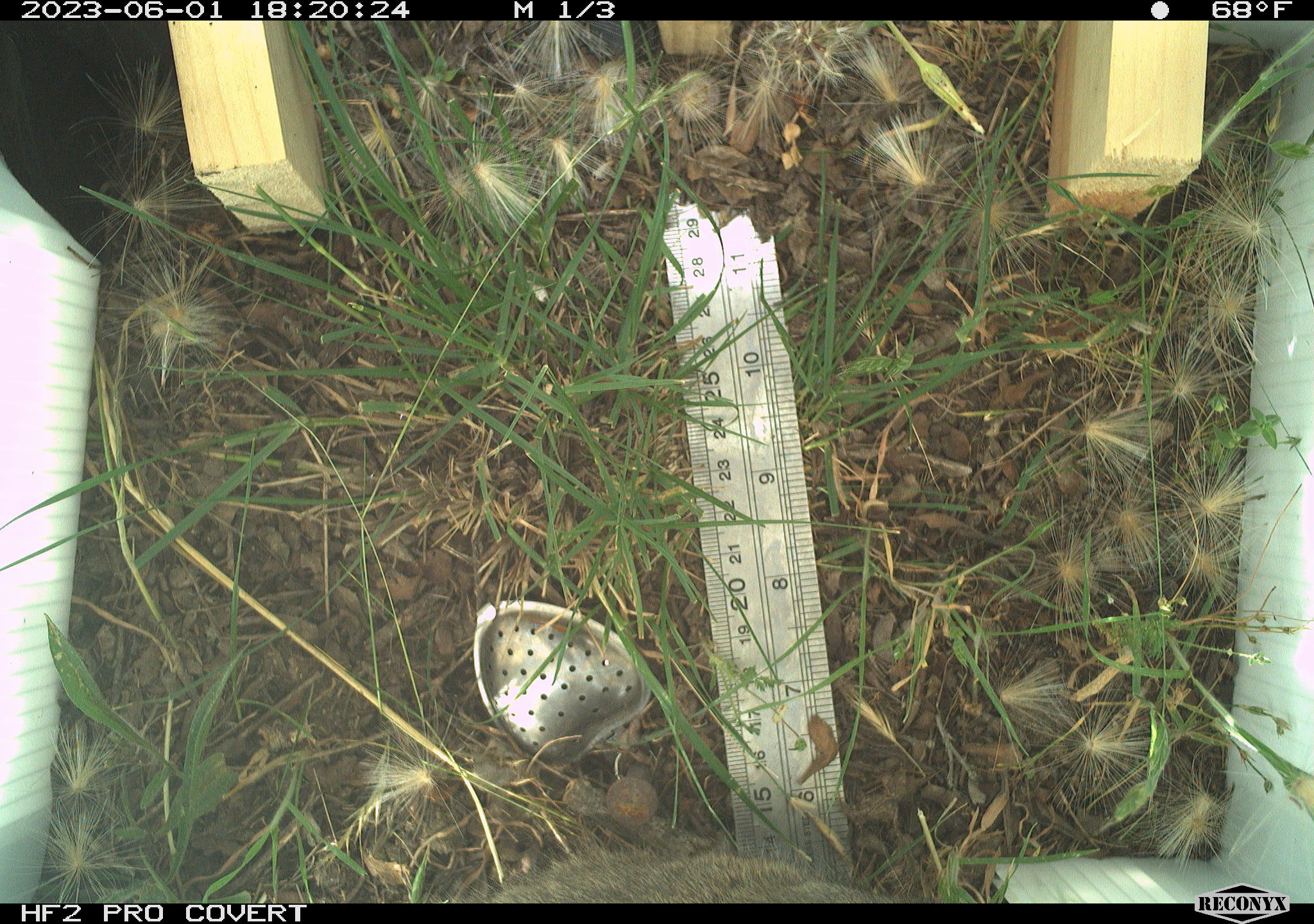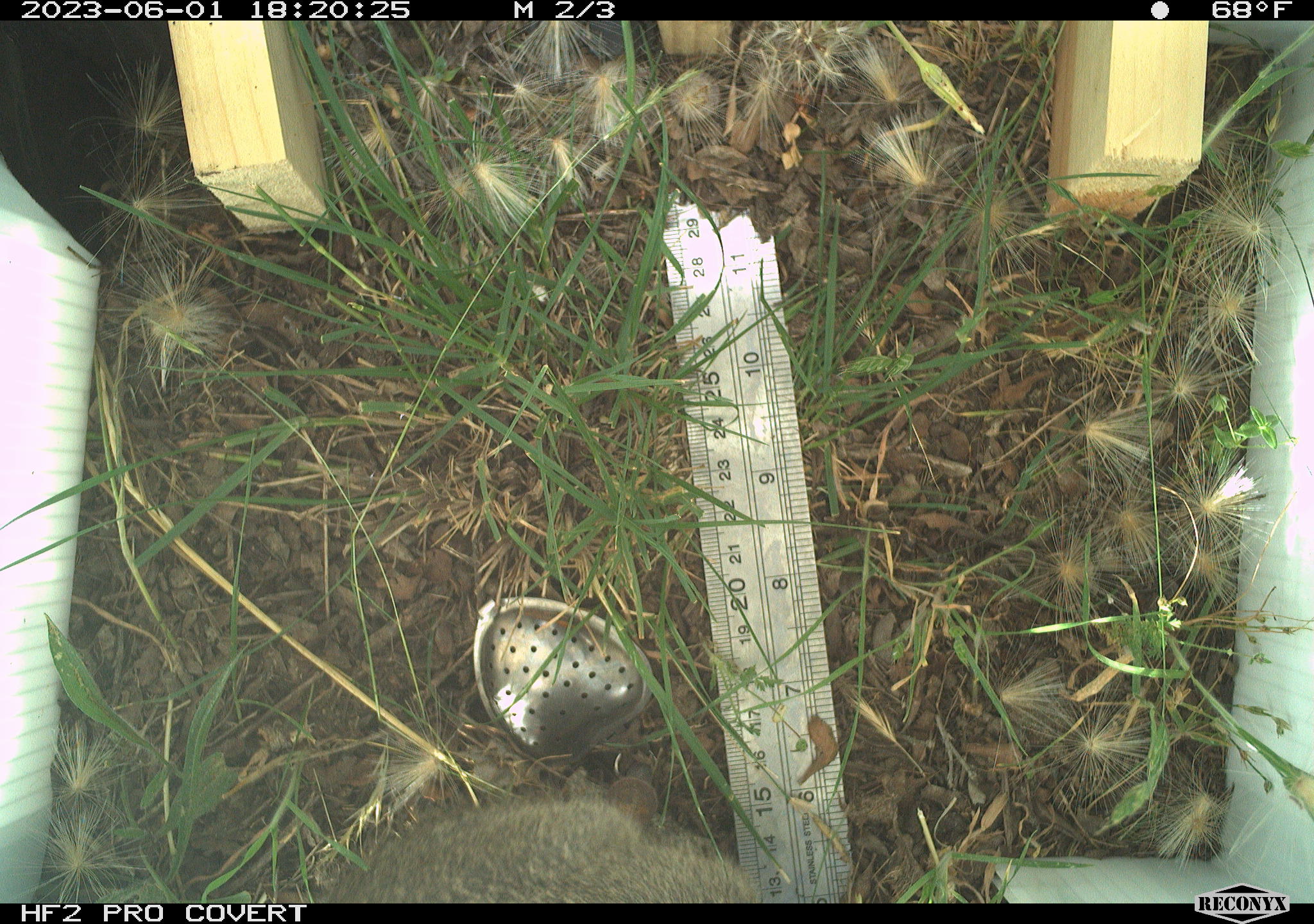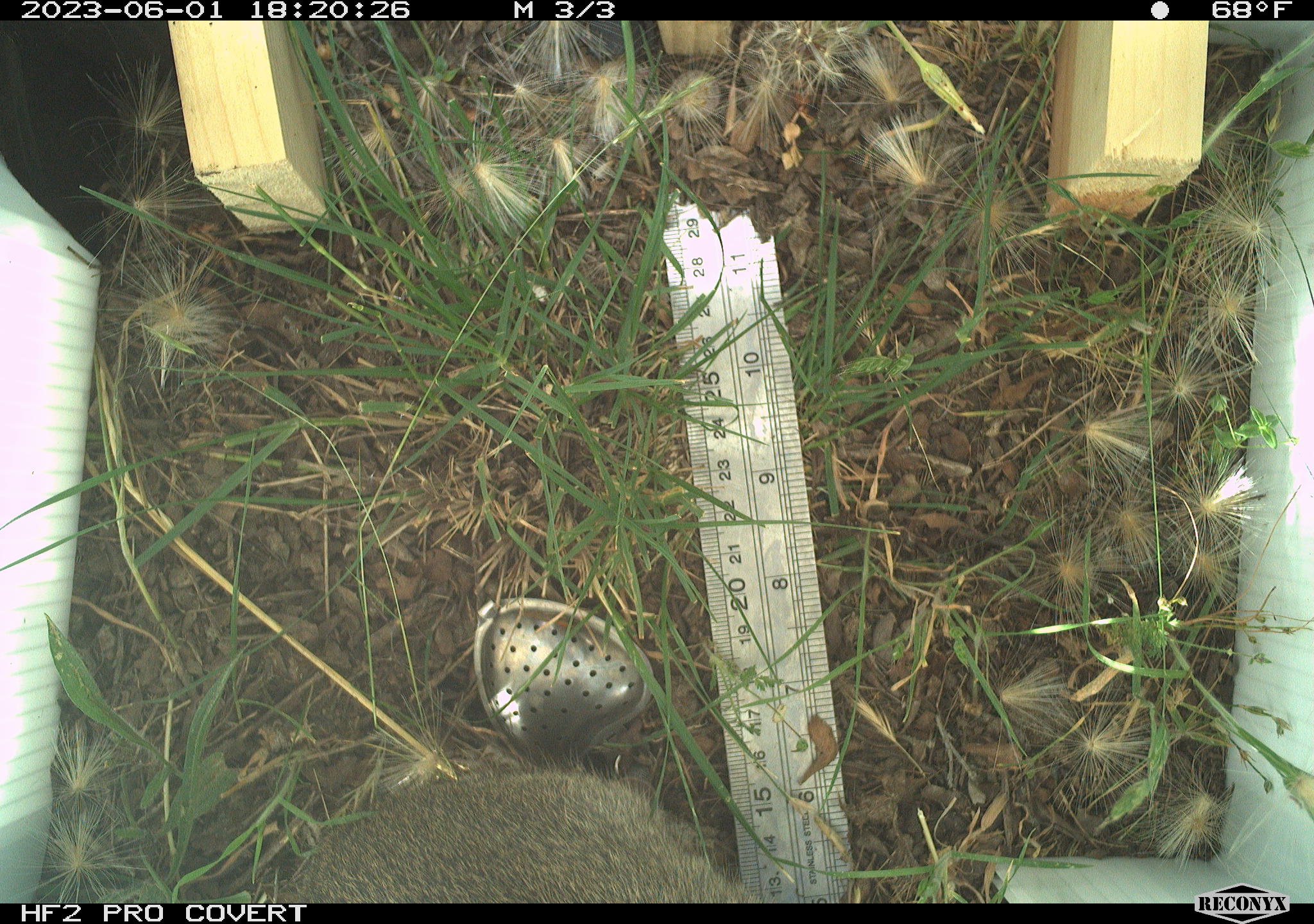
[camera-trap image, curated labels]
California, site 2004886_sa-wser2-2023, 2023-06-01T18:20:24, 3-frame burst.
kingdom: Animalia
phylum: Chordata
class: Mammalia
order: Lagomorpha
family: Leporidae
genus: Sylvilagus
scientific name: Sylvilagus bachmani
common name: brush rabbit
Brush rabbit (Sylvilagus bachmani).